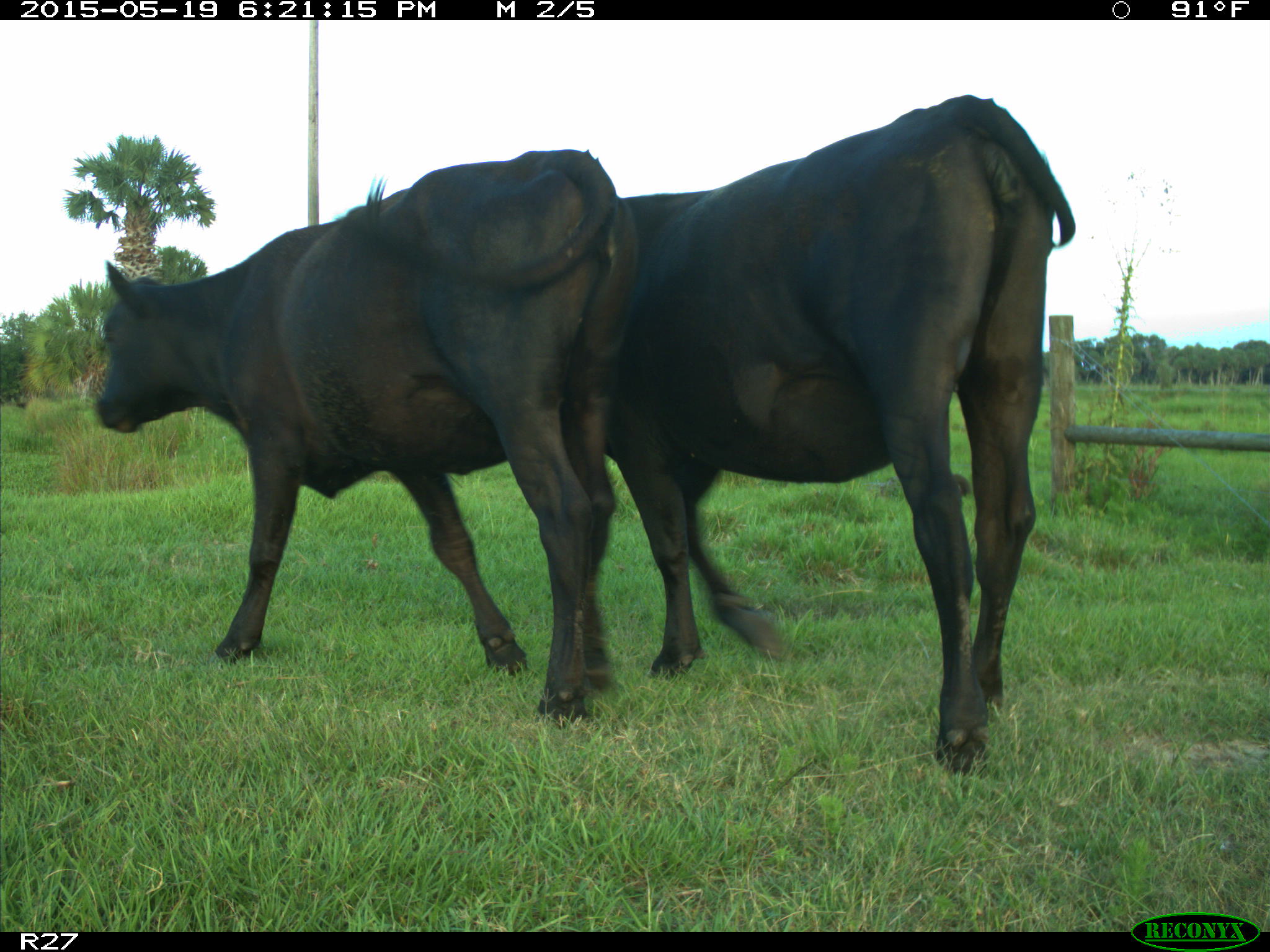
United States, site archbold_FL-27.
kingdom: Animalia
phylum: Chordata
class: Mammalia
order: Artiodactyla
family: Bovidae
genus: Bos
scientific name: Bos taurus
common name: domestic cow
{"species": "Bos taurus (domestic cow)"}